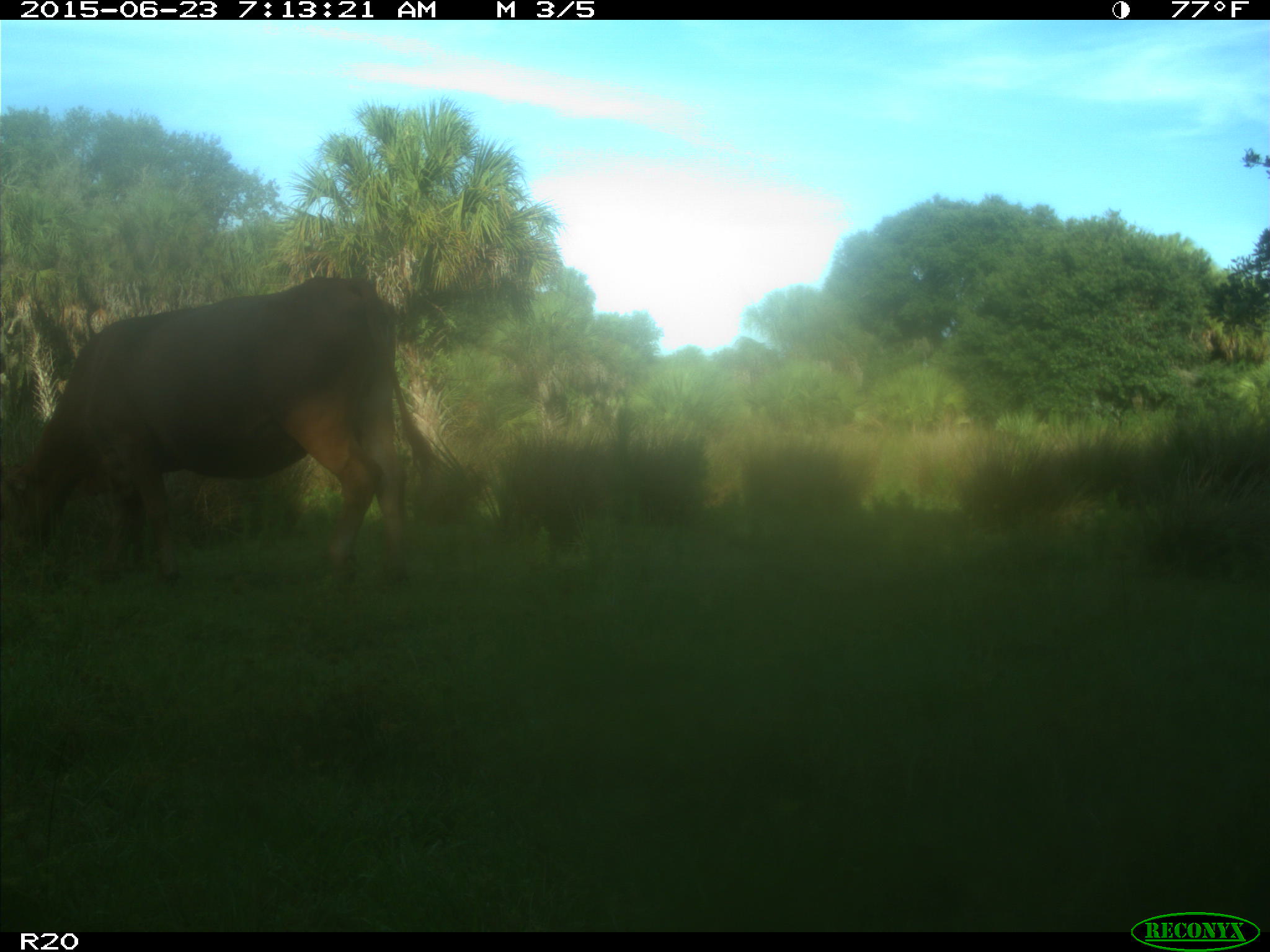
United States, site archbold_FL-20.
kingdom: Animalia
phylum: Chordata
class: Mammalia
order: Artiodactyla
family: Bovidae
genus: Bos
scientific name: Bos taurus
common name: domestic cow